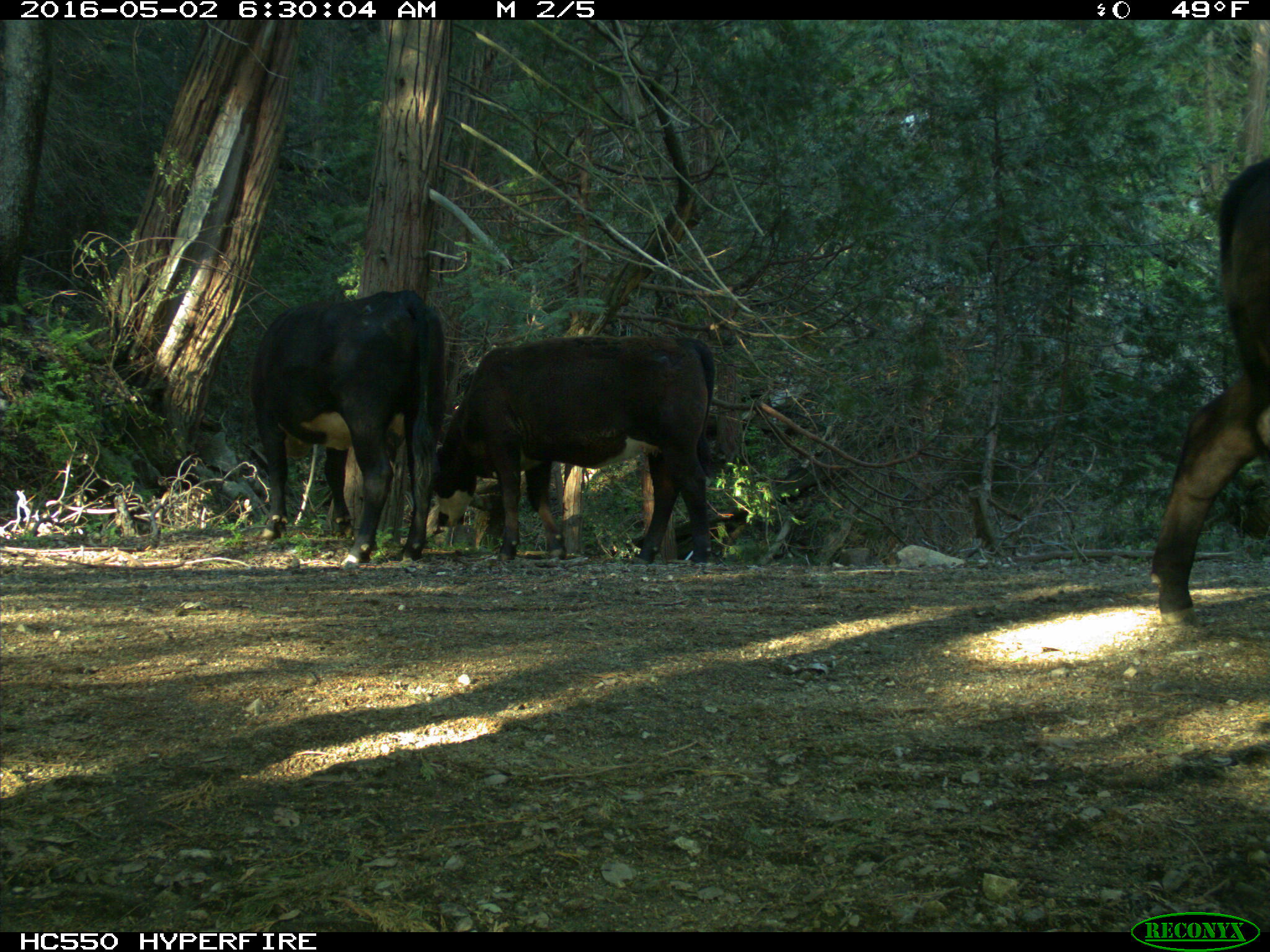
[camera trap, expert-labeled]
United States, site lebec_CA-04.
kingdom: Animalia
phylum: Chordata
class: Mammalia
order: Artiodactyla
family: Bovidae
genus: Bos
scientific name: Bos taurus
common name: domestic cow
Bos taurus (domestic cow).